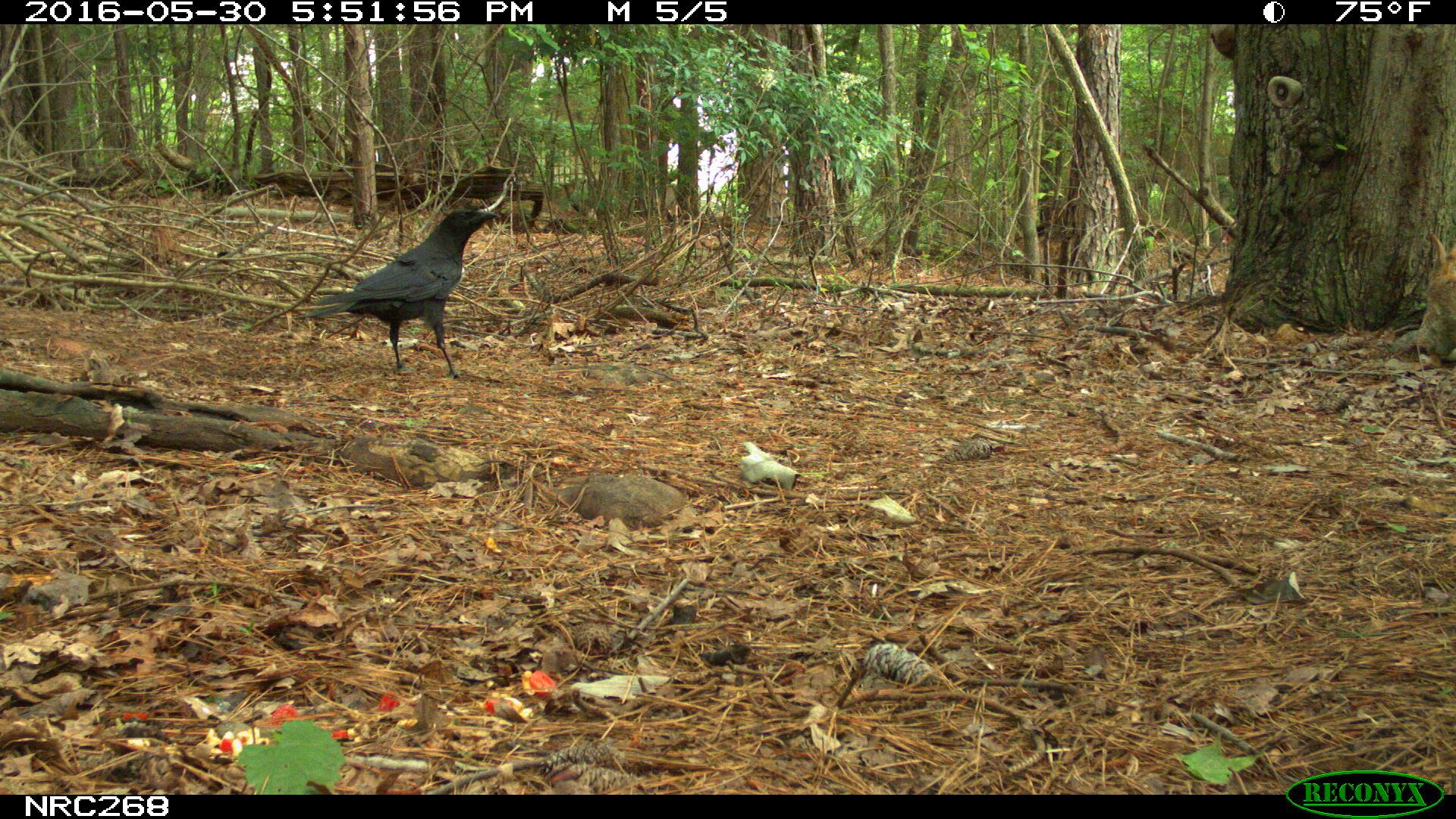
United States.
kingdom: Animalia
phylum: Chordata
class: Mammalia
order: Lagomorpha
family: Leporidae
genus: Sylvilagus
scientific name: Sylvilagus floridanus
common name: eastern cottontail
Eastern Cottontail (Sylvilagus floridanus).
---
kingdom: Animalia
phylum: Chordata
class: Aves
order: Passeriformes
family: Corvidae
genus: Corvus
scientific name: Corvus brachyrhynchos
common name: american crow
American Crow (Corvus brachyrhynchos).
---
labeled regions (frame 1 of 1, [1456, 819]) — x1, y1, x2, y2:
American Crow: 323, 182, 509, 383
Eastern Cottontail: 1410, 225, 1454, 384